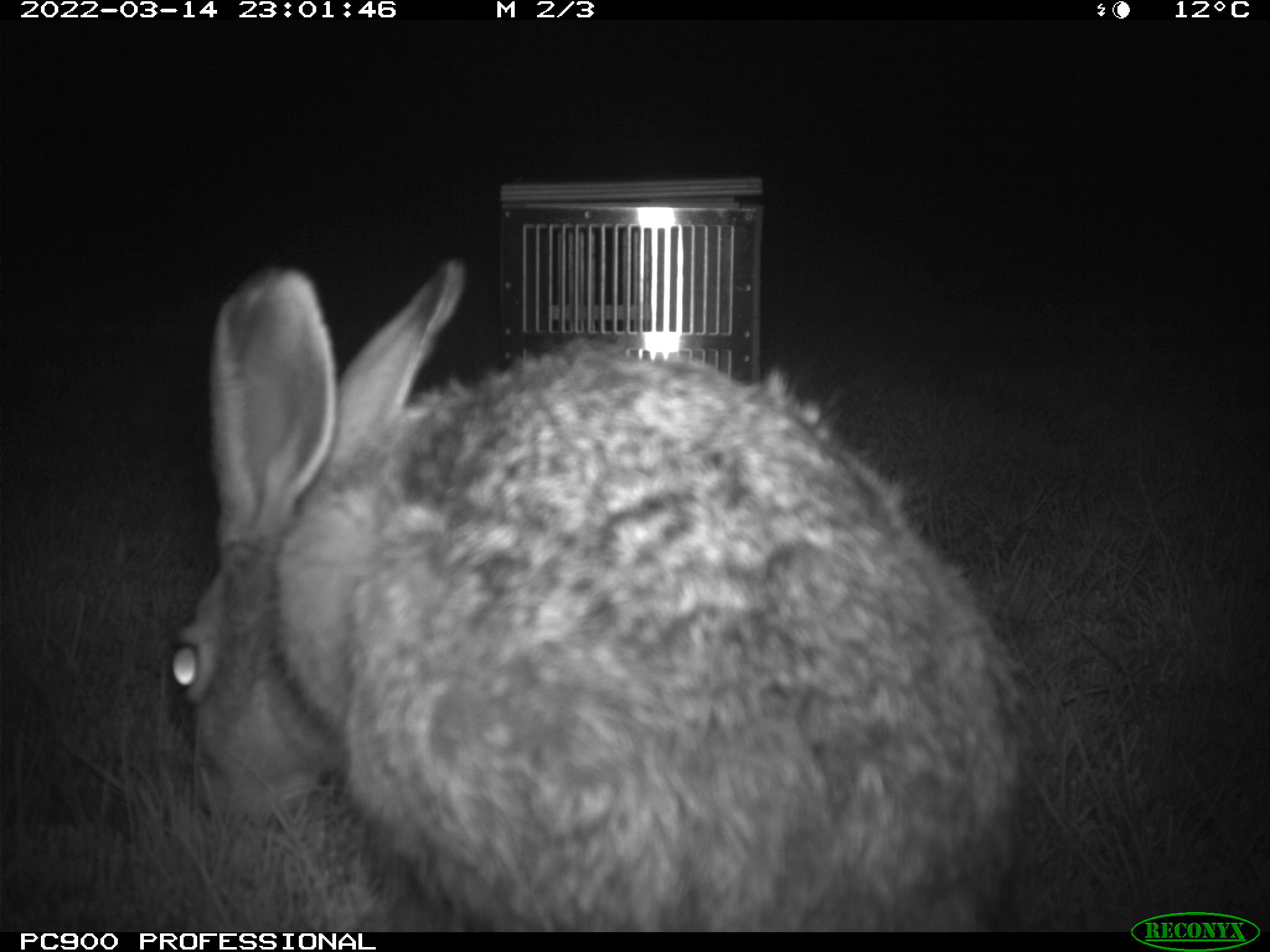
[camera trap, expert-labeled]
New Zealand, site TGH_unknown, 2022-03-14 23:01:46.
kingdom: Animalia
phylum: Chordata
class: Mammalia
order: Lagomorpha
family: Leporidae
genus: Lepus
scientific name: Lepus europaeus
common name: brown hare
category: hare